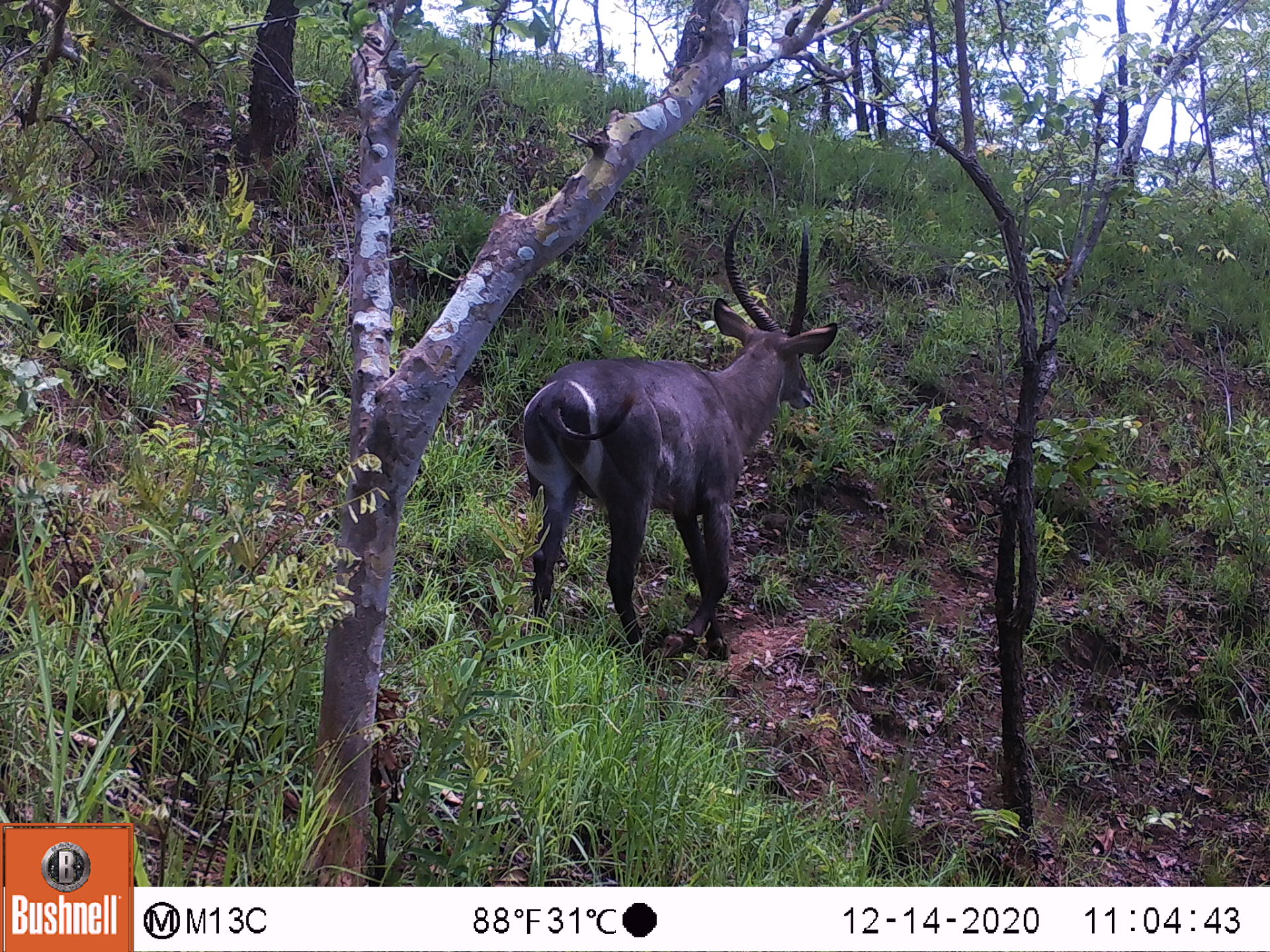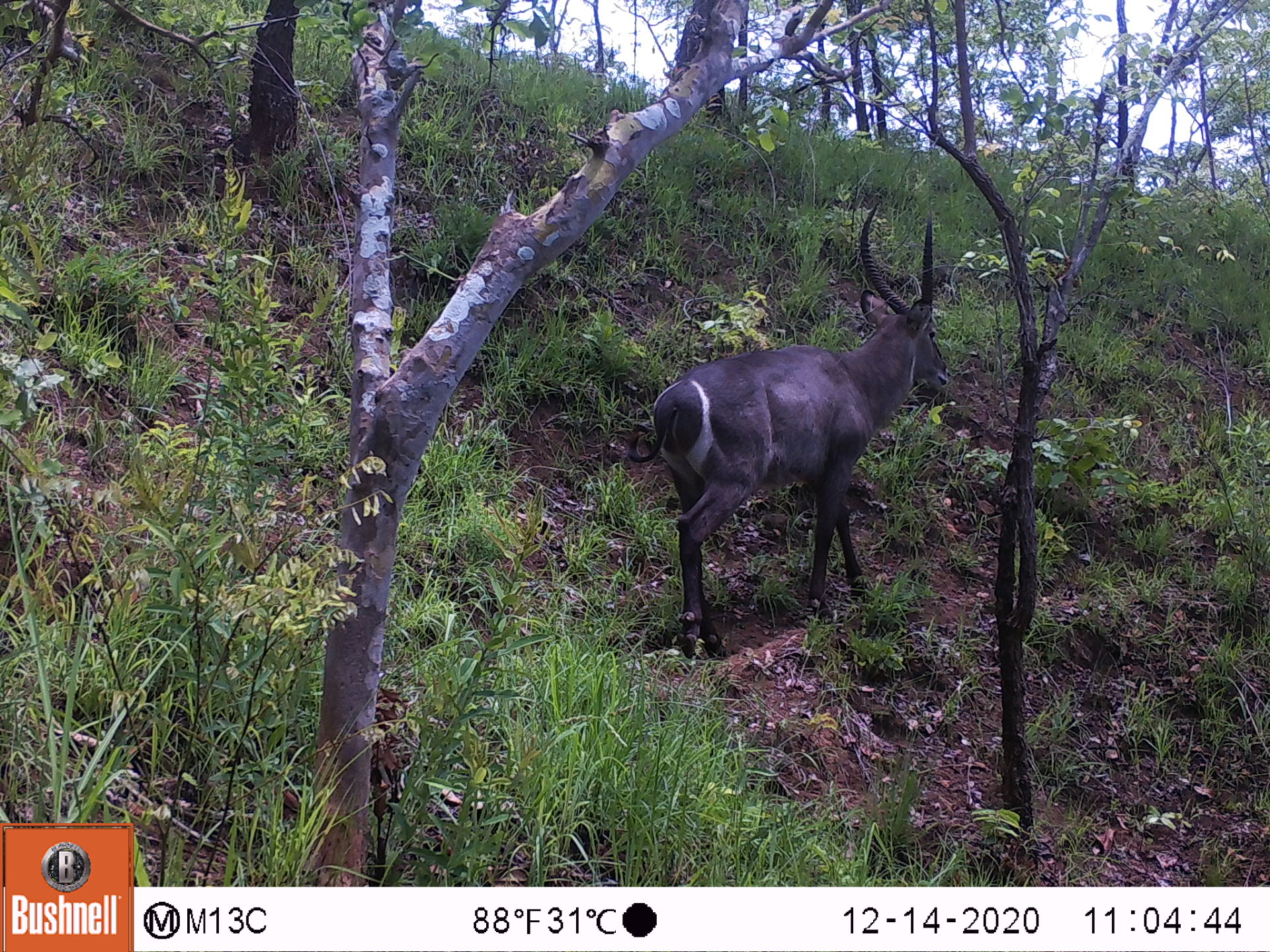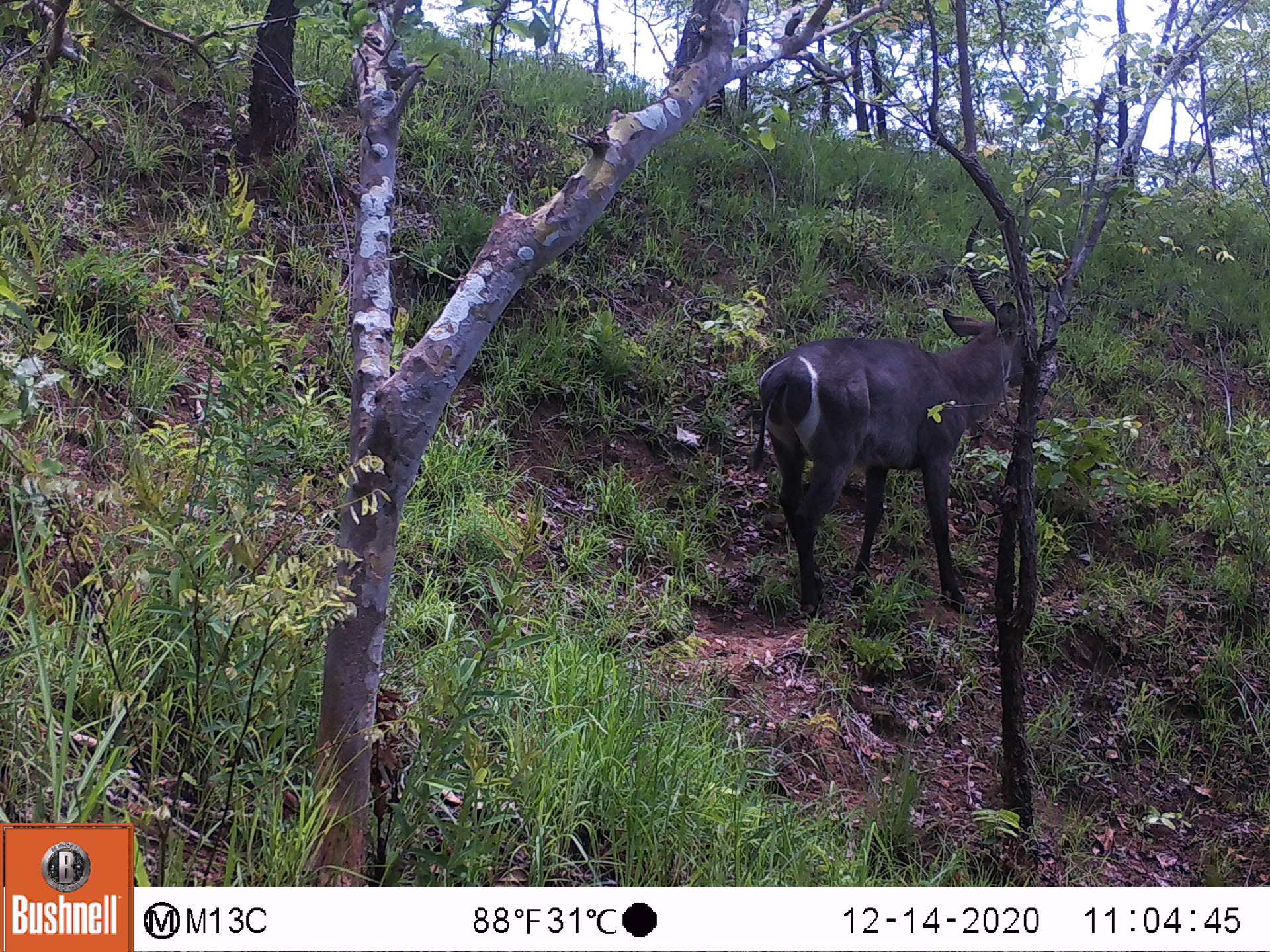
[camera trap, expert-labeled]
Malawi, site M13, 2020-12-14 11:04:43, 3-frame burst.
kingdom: Animalia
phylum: Chordata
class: Mammalia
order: Artiodactyla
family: Bovidae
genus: Kobus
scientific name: Kobus ellipsiprymnus ellipsiprymnus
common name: common waterbuck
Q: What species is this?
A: Common waterbuck (Kobus ellipsiprymnus ellipsiprymnus).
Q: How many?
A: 1.